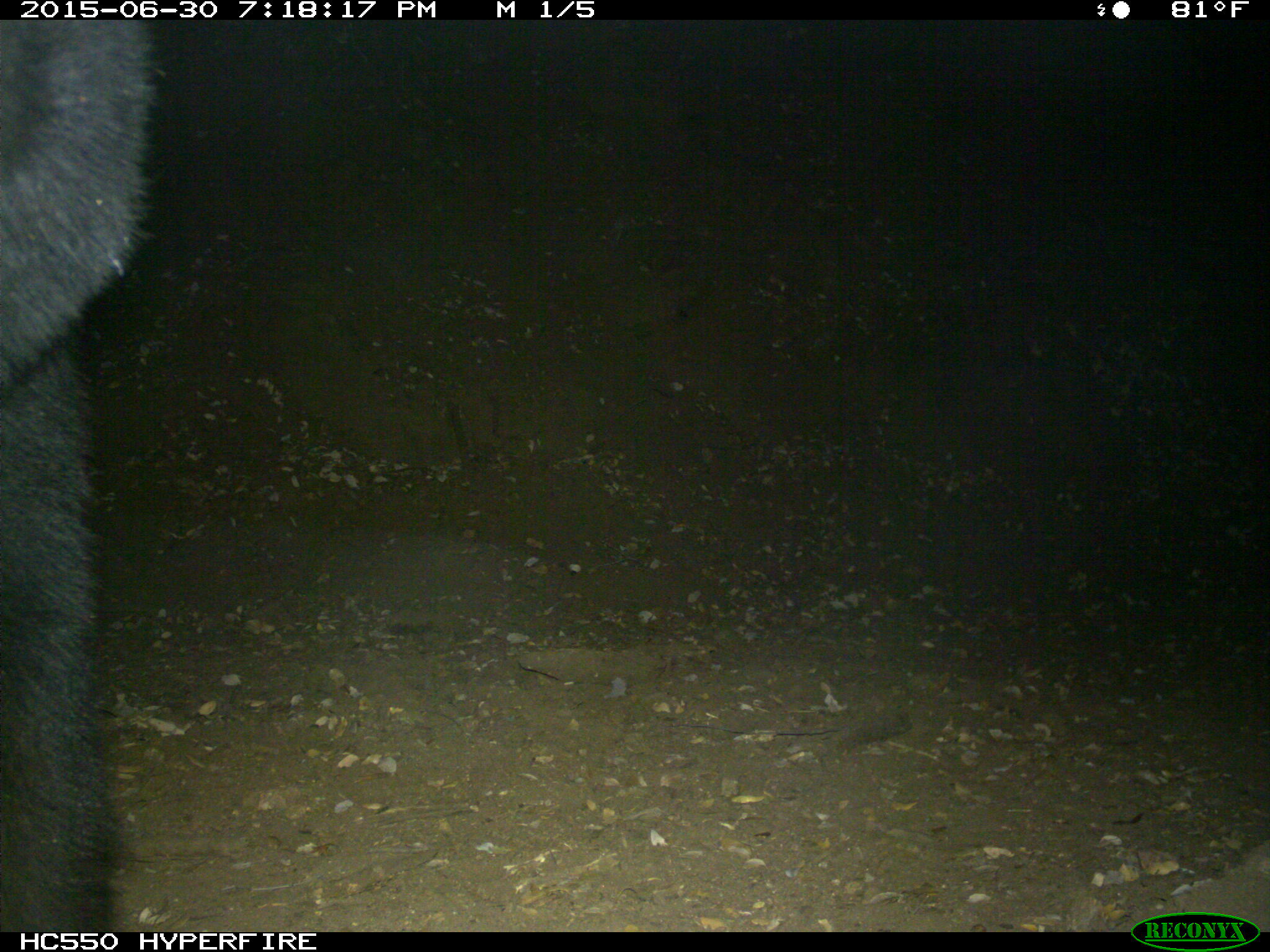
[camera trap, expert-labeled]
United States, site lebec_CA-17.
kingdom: Animalia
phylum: Chordata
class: Mammalia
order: Carnivora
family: Ursidae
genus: Ursus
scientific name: Ursus americanus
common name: american black bear